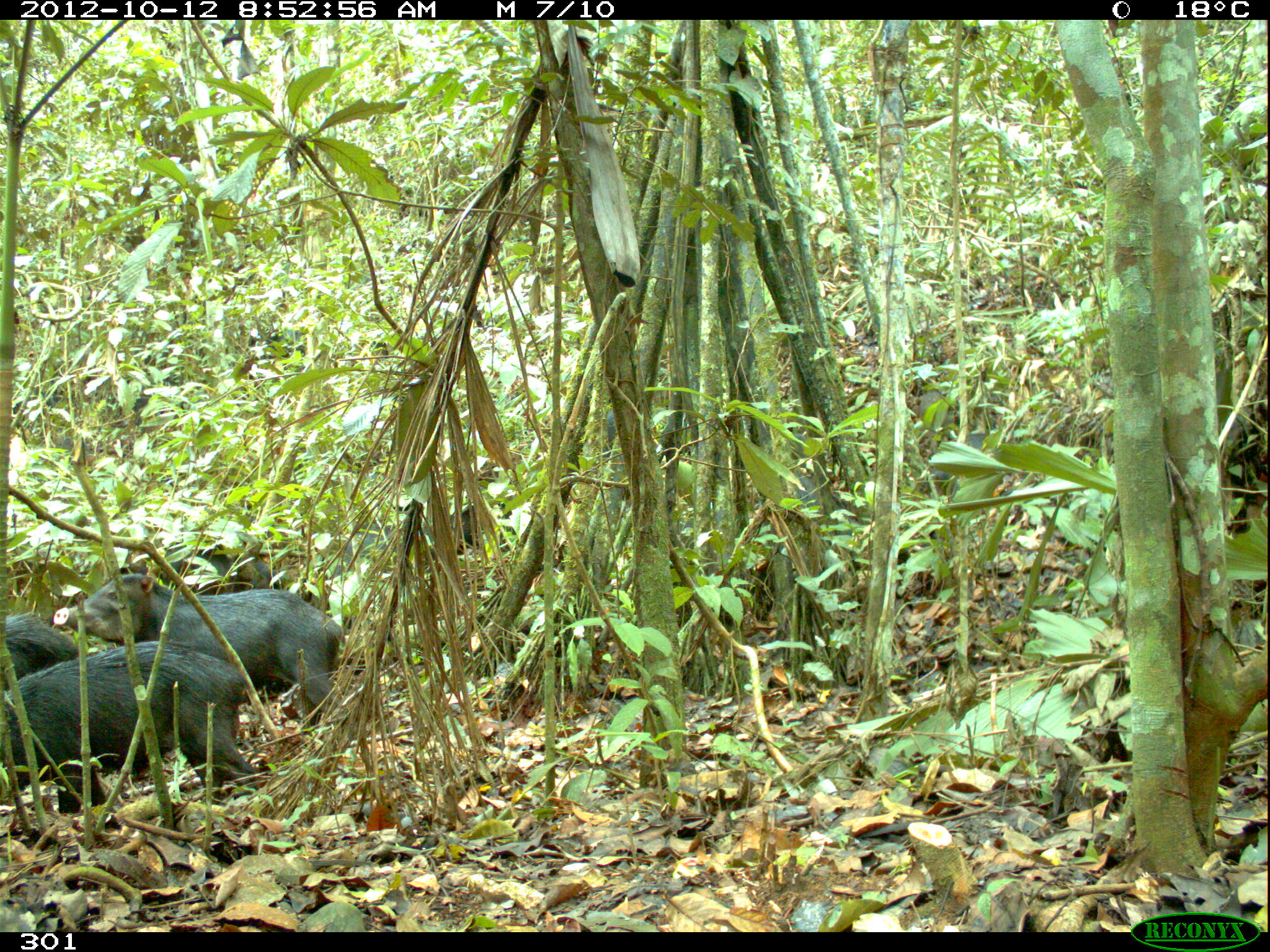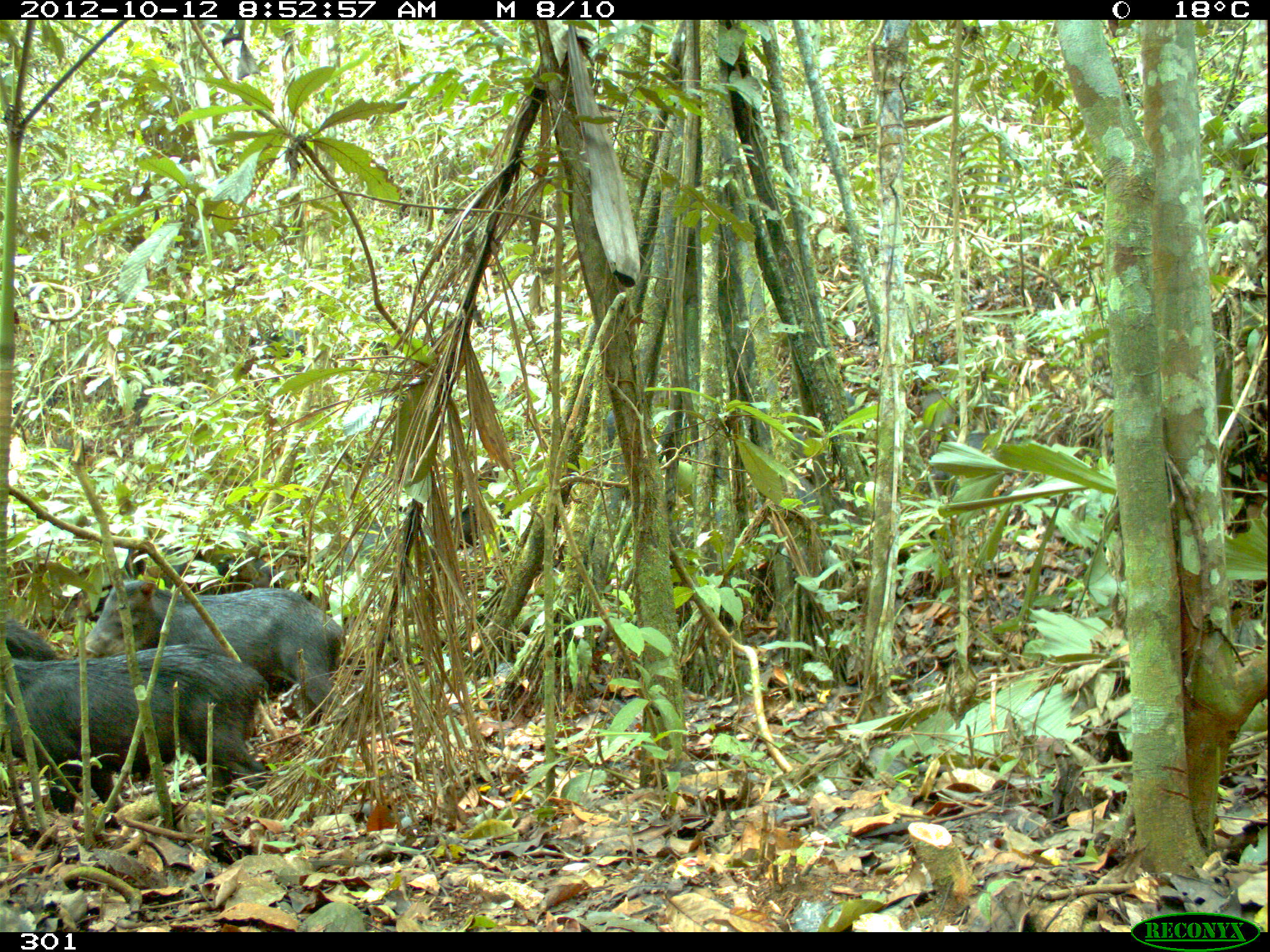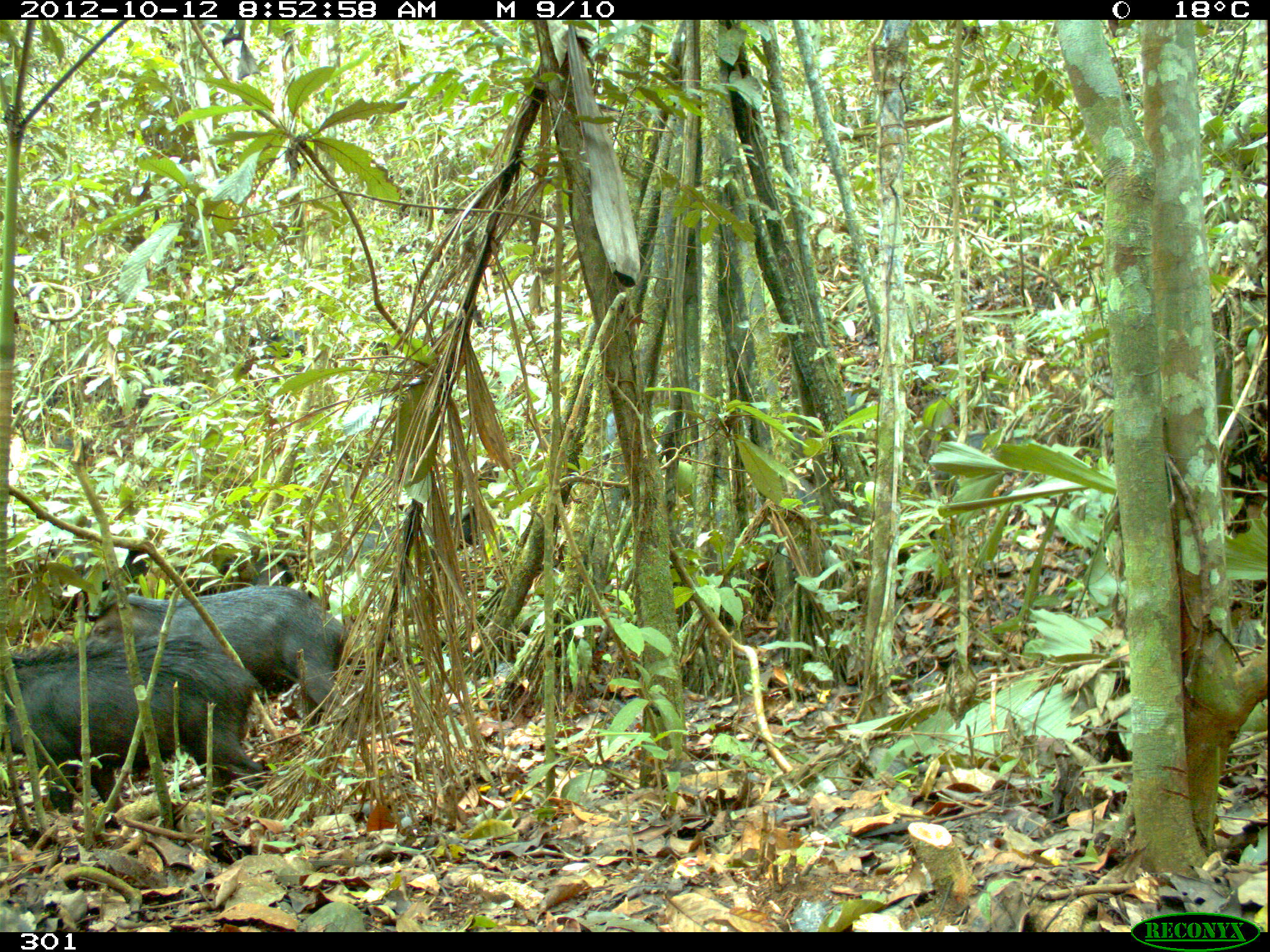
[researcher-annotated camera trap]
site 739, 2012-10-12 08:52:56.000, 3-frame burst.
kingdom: Animalia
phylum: Chordata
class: Mammalia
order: Artiodactyla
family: Tayassuidae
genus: Tayassu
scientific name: Tayassu pecari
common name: white-lipped peccary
Tayassu pecari (white-lipped peccary).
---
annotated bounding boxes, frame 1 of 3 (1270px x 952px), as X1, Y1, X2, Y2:
tayassu pecari: 55, 578, 344, 740; 0, 638, 247, 813; 329, 507, 488, 587; 127, 549, 280, 622; 0, 615, 86, 708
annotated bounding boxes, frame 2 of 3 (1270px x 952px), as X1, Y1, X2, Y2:
tayassu pecari: 0, 645, 264, 813; 81, 578, 344, 740; 337, 507, 488, 587; 127, 549, 280, 622; 911, 435, 1004, 485; 0, 615, 57, 663; 908, 393, 967, 431; 591, 410, 621, 454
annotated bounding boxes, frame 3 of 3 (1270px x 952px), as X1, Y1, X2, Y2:
tayassu pecari: 0, 645, 264, 813; 81, 578, 344, 740; 337, 507, 488, 587; 59, 538, 162, 586; 174, 549, 280, 589; 908, 393, 967, 461; 934, 435, 1004, 485; 591, 410, 621, 454; 840, 390, 876, 419